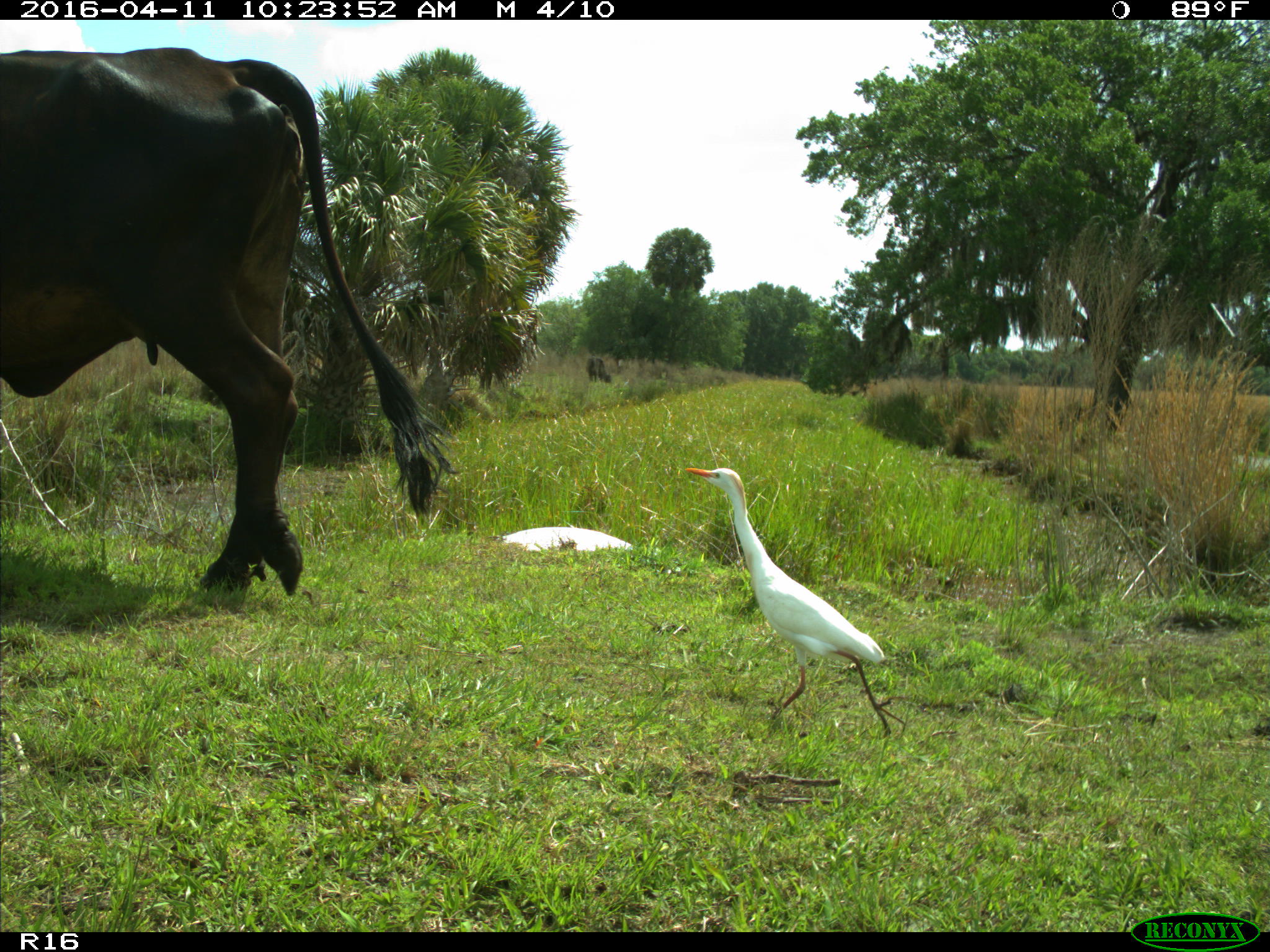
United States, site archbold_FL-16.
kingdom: Animalia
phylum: Chordata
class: Mammalia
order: Artiodactyla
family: Bovidae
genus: Bos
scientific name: Bos taurus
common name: domestic cow